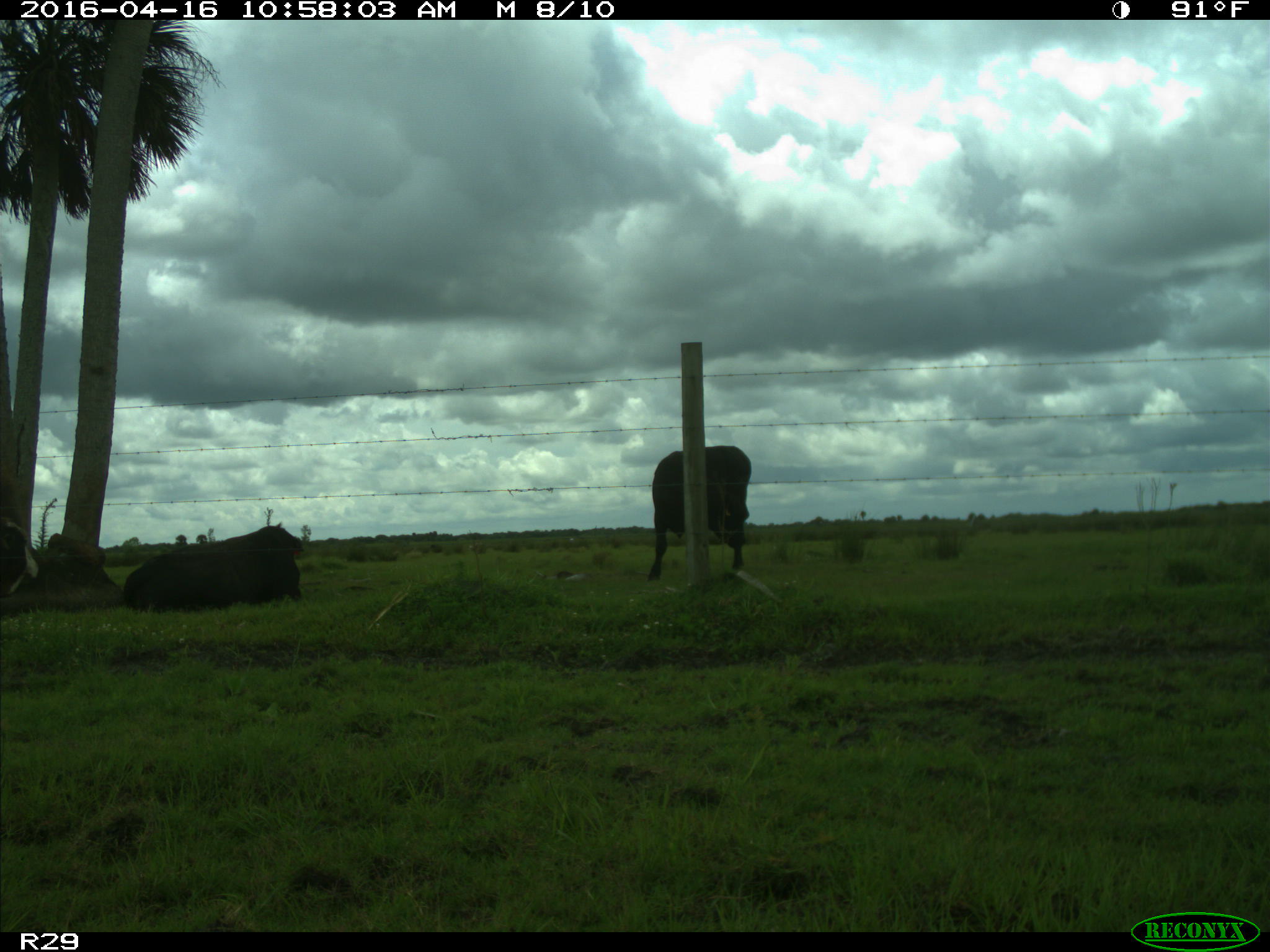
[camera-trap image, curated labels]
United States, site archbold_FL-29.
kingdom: Animalia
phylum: Chordata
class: Mammalia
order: Artiodactyla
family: Bovidae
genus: Bos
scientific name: Bos taurus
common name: domestic cow